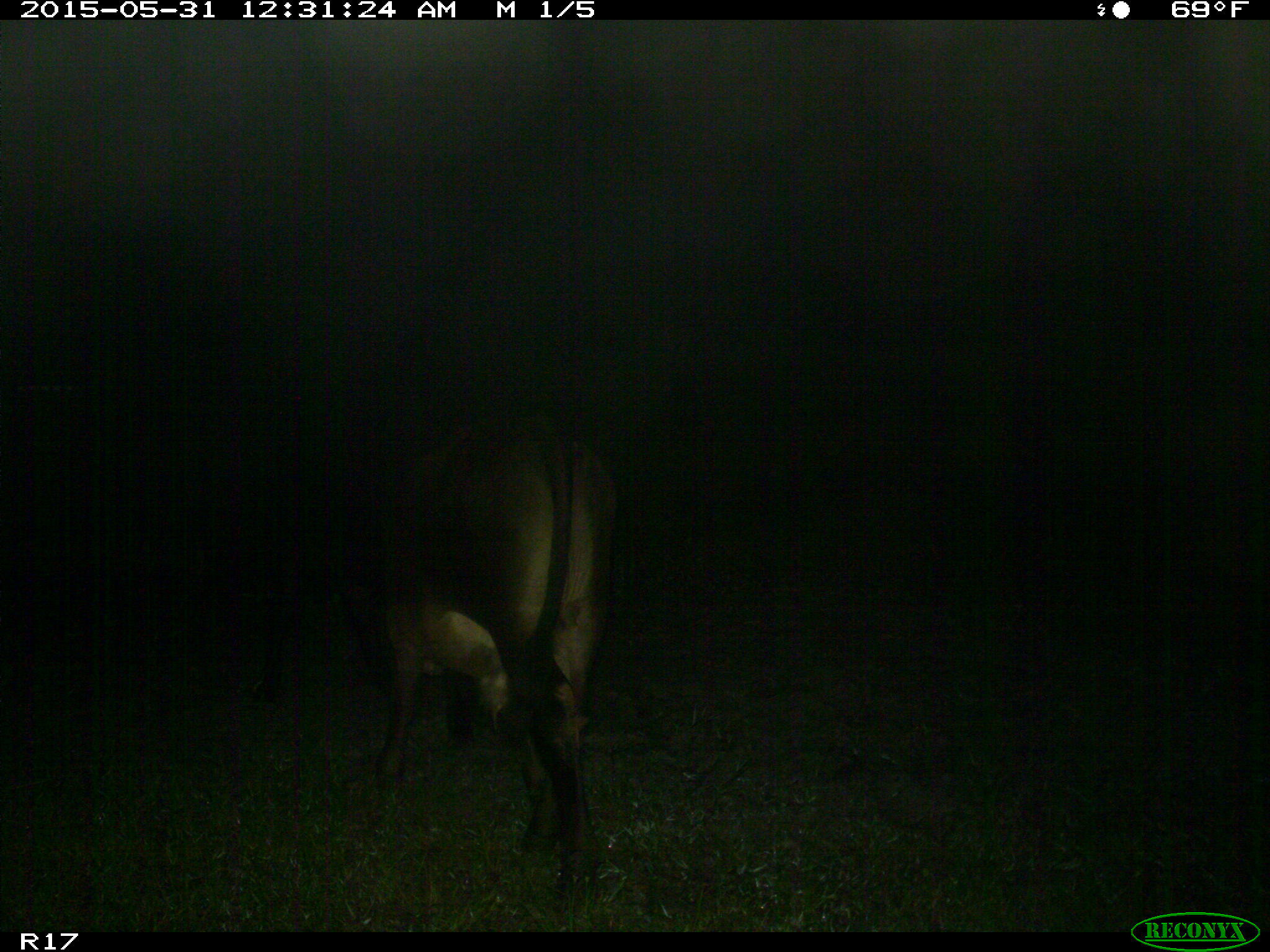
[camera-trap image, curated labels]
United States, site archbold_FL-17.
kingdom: Animalia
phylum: Chordata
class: Mammalia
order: Artiodactyla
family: Bovidae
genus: Bos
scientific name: Bos taurus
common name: domestic cow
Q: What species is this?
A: Bos taurus (domestic cow).